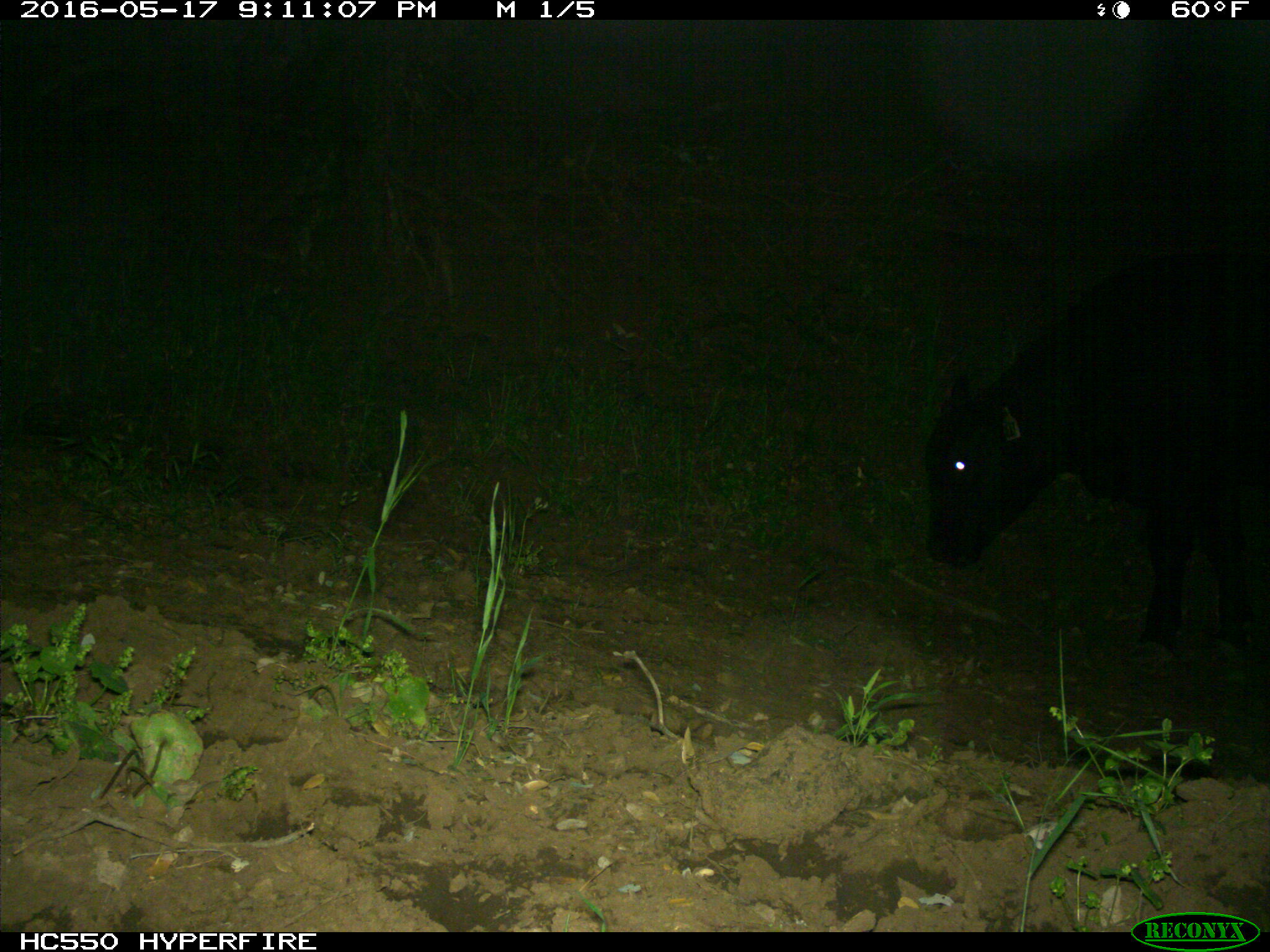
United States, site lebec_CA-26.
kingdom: Animalia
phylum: Chordata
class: Mammalia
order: Artiodactyla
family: Bovidae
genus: Bos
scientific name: Bos taurus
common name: domestic cow